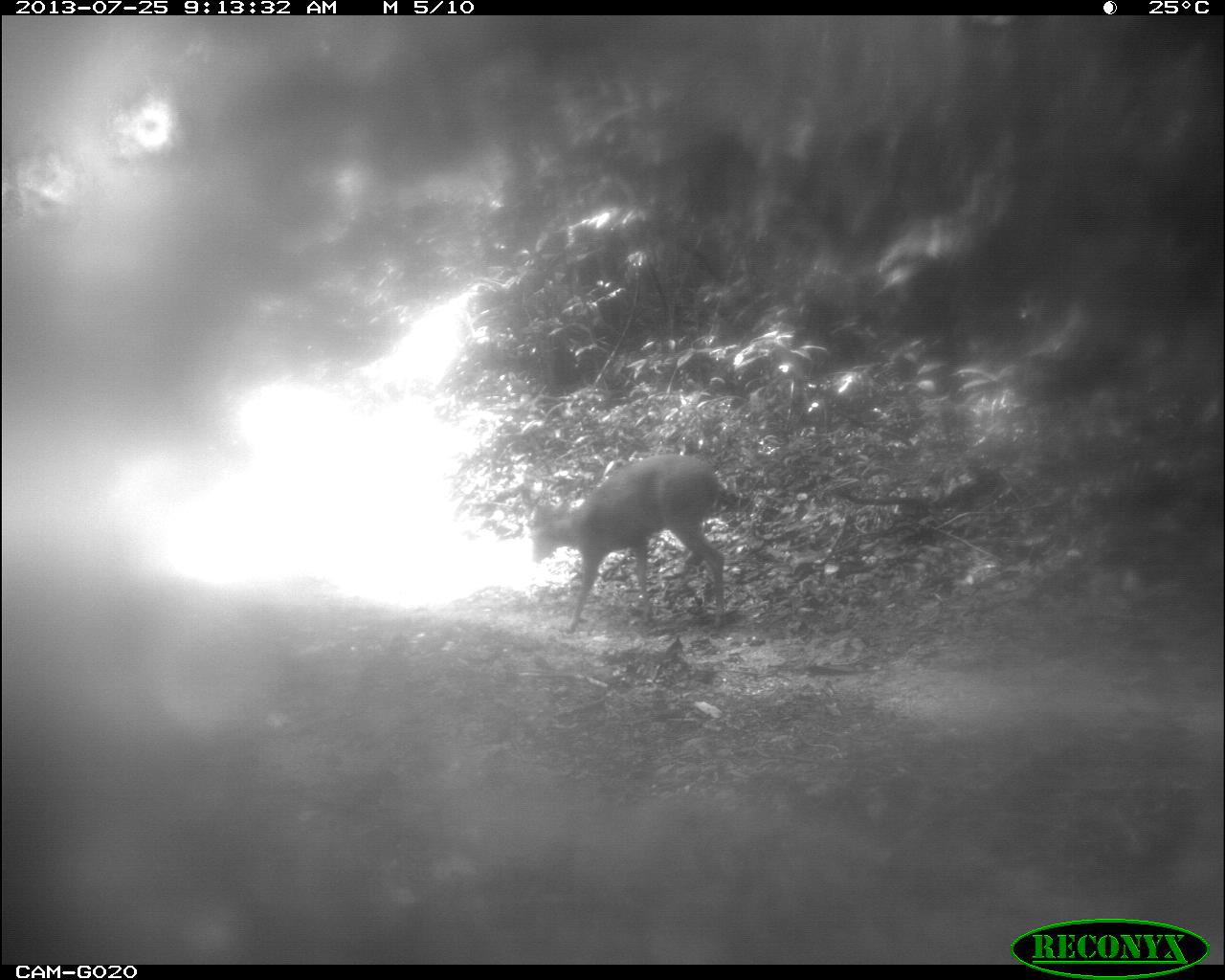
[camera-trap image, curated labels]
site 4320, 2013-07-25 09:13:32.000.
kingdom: Animalia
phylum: Chordata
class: Mammalia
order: Artiodactyla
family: Cervidae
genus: Mazama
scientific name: Mazama temama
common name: central american red brocket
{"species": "Mazama temama (central american red brocket)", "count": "1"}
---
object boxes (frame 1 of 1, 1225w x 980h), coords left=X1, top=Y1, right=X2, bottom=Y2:
mazama temama: left=528, top=455, right=736, bottom=634